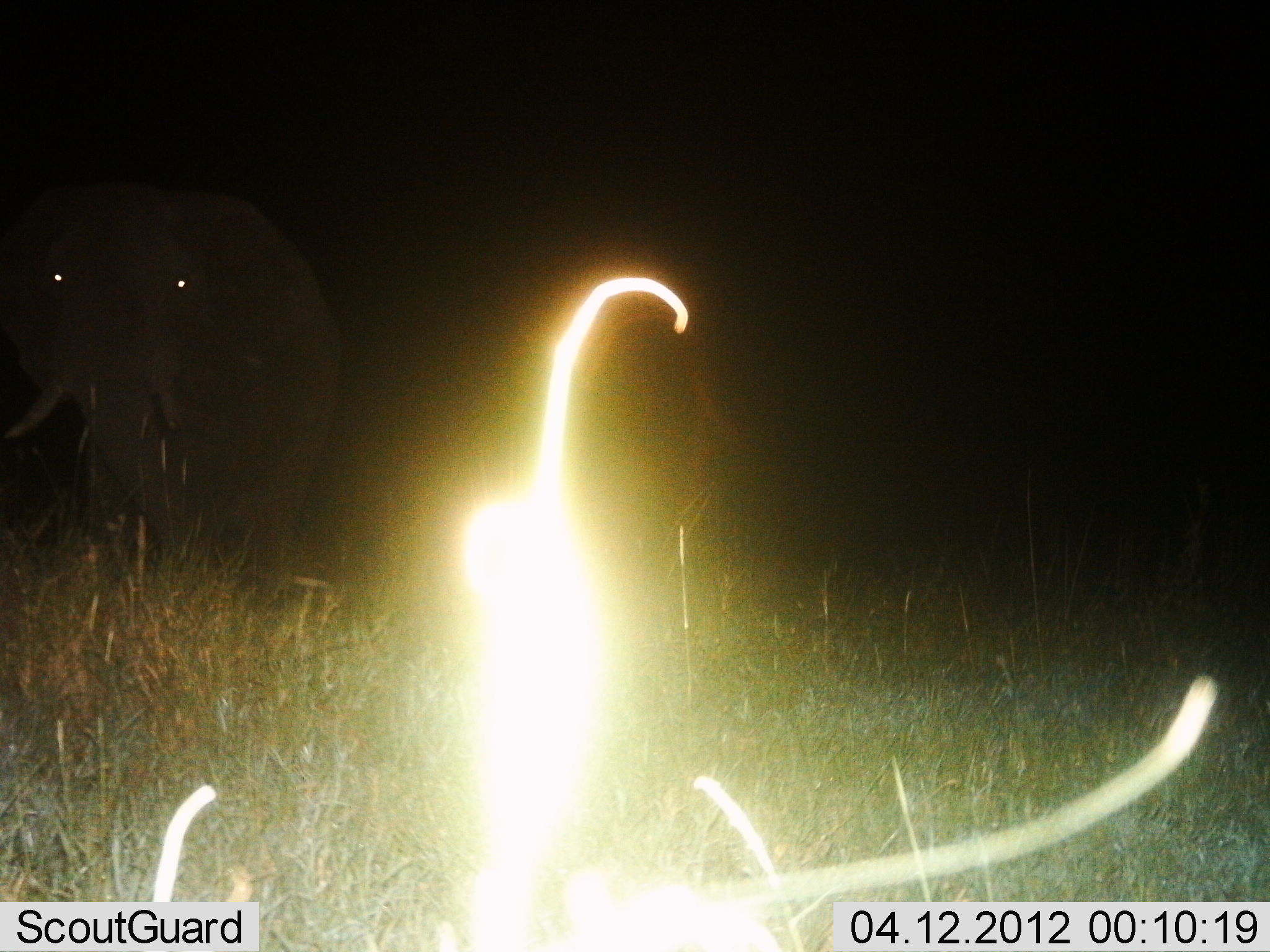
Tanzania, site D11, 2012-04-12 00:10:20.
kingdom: Animalia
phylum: Chordata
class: Mammalia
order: Proboscidea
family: Elephantidae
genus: Loxodonta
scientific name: Loxodonta africana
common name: african bush elephant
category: elephant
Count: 1.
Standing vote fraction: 86%.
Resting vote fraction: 0%.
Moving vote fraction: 10%.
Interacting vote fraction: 0%.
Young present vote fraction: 0%.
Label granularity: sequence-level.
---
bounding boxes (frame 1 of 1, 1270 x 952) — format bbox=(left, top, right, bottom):
animal: bbox=(151, 276, 1221, 952); bbox=(0, 177, 347, 616)